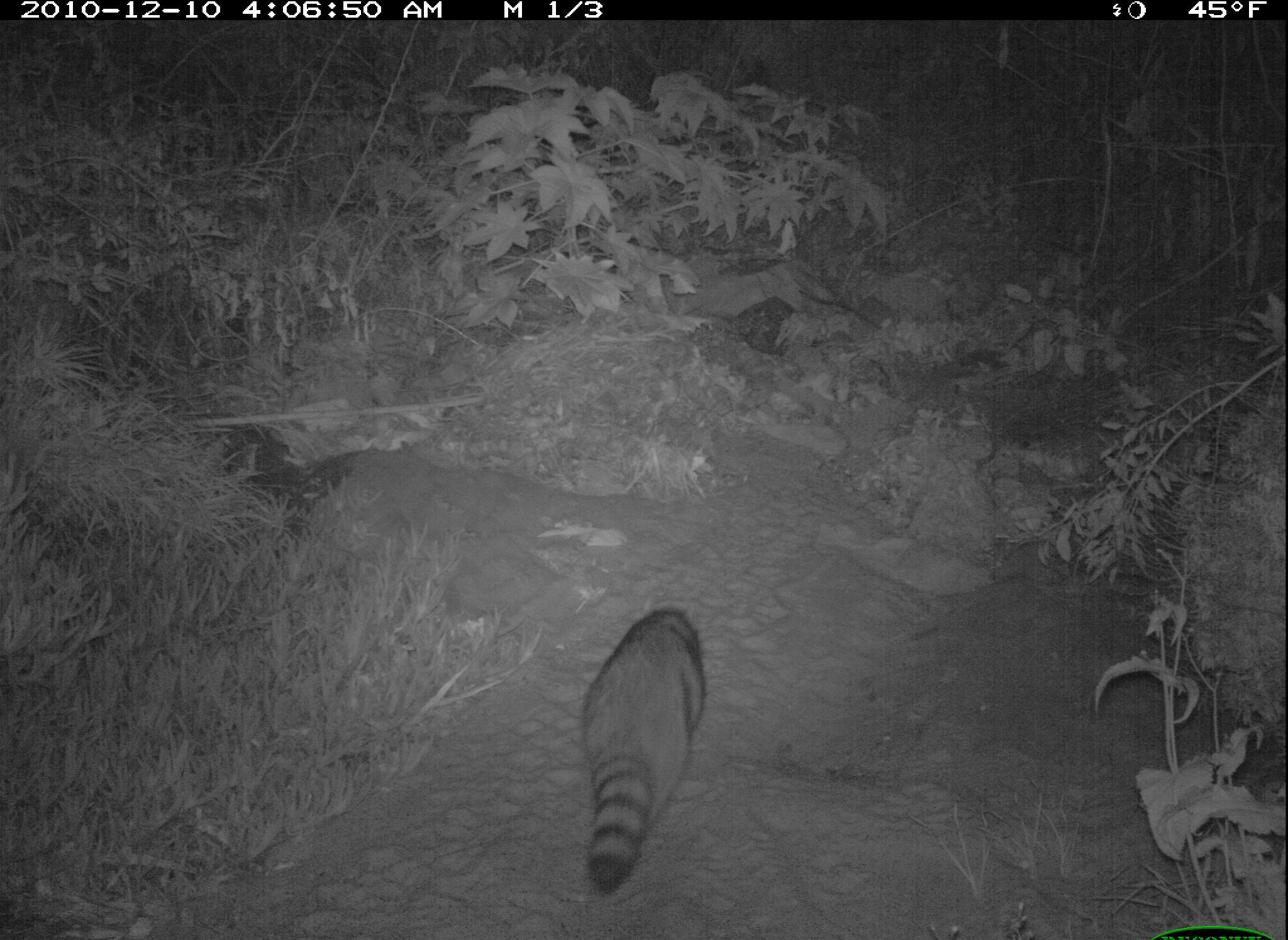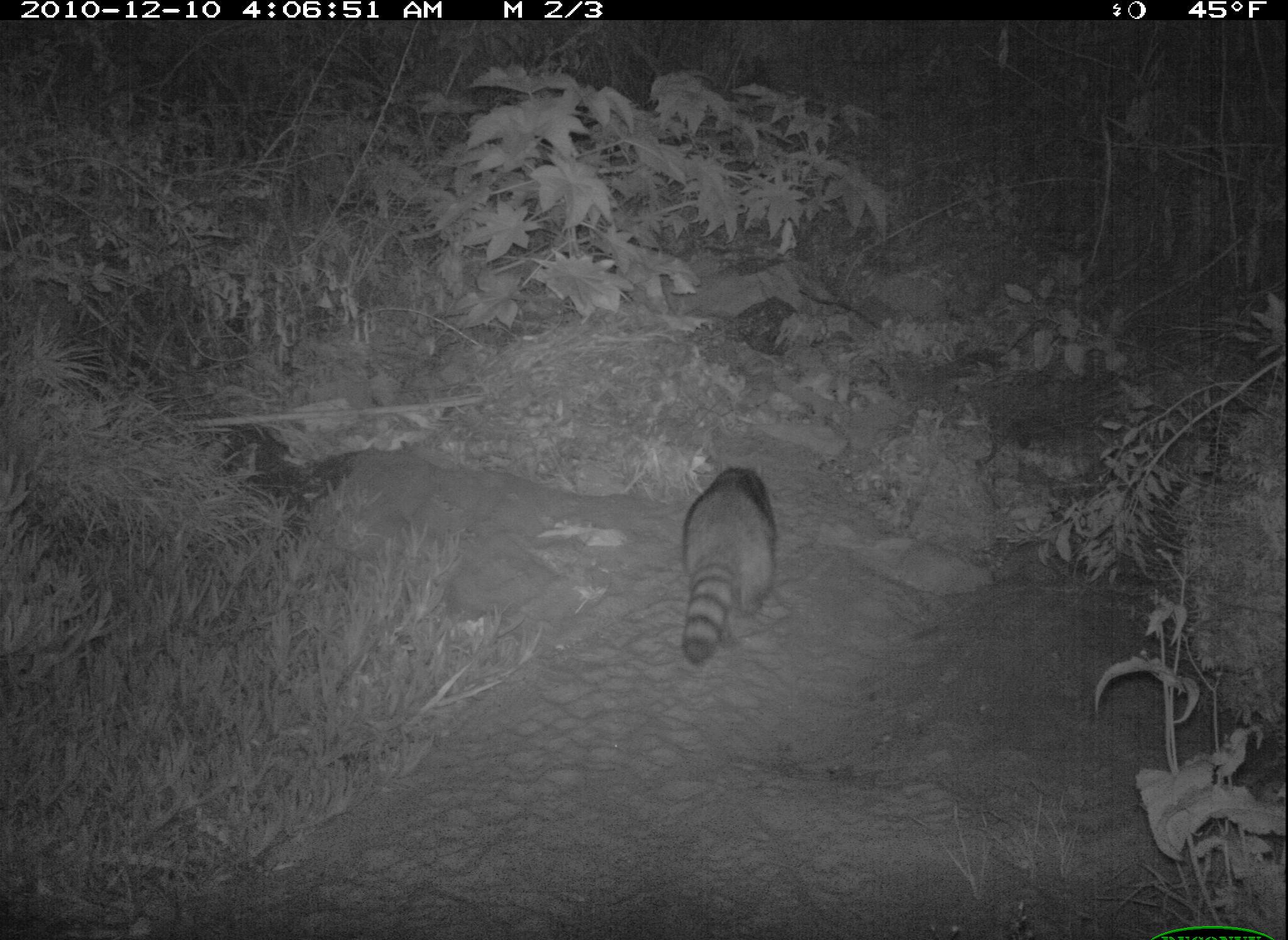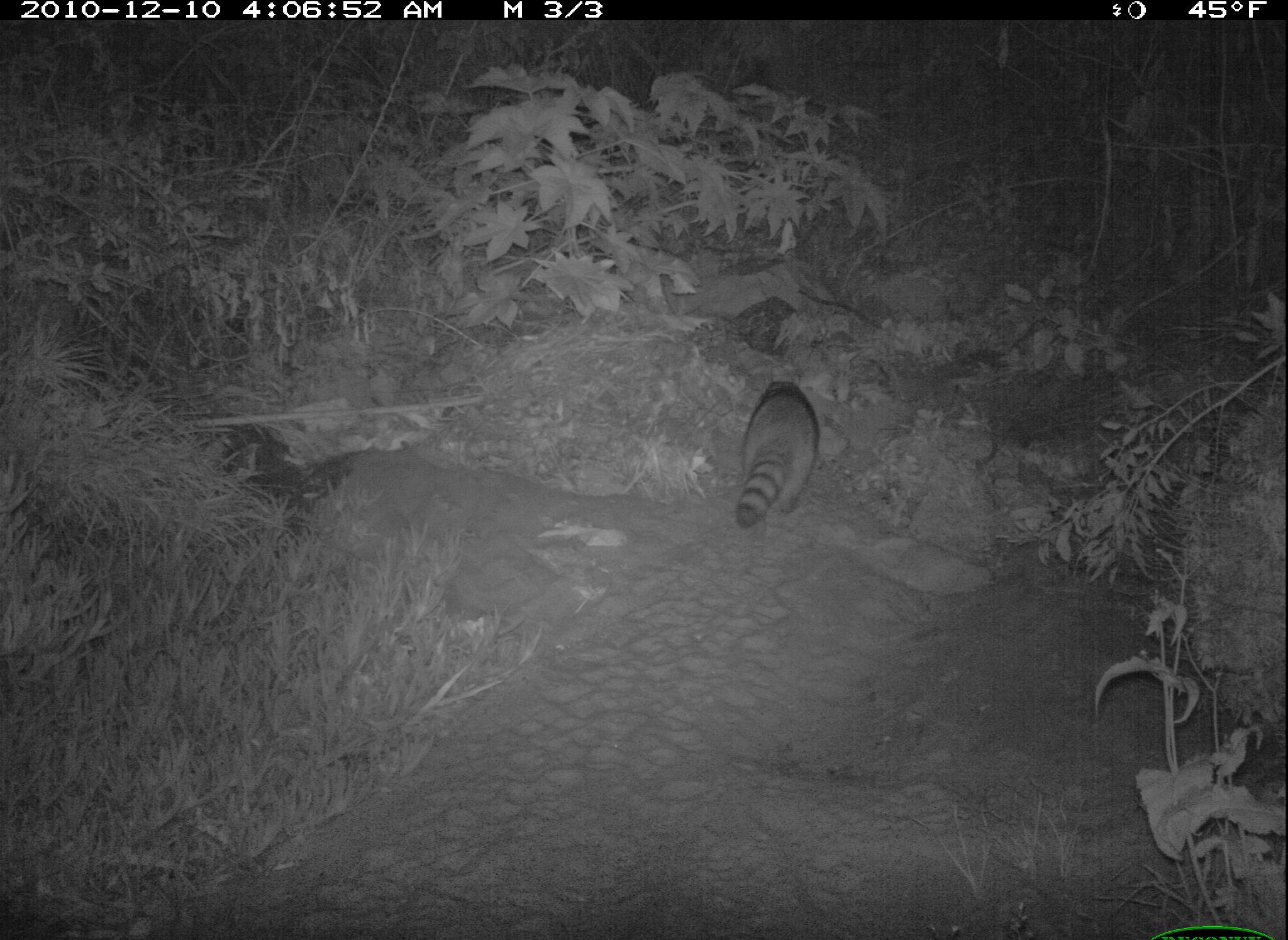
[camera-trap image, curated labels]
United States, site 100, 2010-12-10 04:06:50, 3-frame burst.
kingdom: Animalia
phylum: Chordata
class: Mammalia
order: Carnivora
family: Procyonidae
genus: Procyon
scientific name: Procyon lotor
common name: raccoon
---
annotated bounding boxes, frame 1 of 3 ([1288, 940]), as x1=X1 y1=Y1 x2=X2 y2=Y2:
raccoon: x1=575 y1=602 x2=718 y2=896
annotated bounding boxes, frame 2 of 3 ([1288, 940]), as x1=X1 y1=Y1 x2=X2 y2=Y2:
raccoon: x1=676 y1=462 x2=786 y2=680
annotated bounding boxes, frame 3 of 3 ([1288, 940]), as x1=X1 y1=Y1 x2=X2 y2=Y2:
raccoon: x1=710 y1=362 x2=840 y2=546